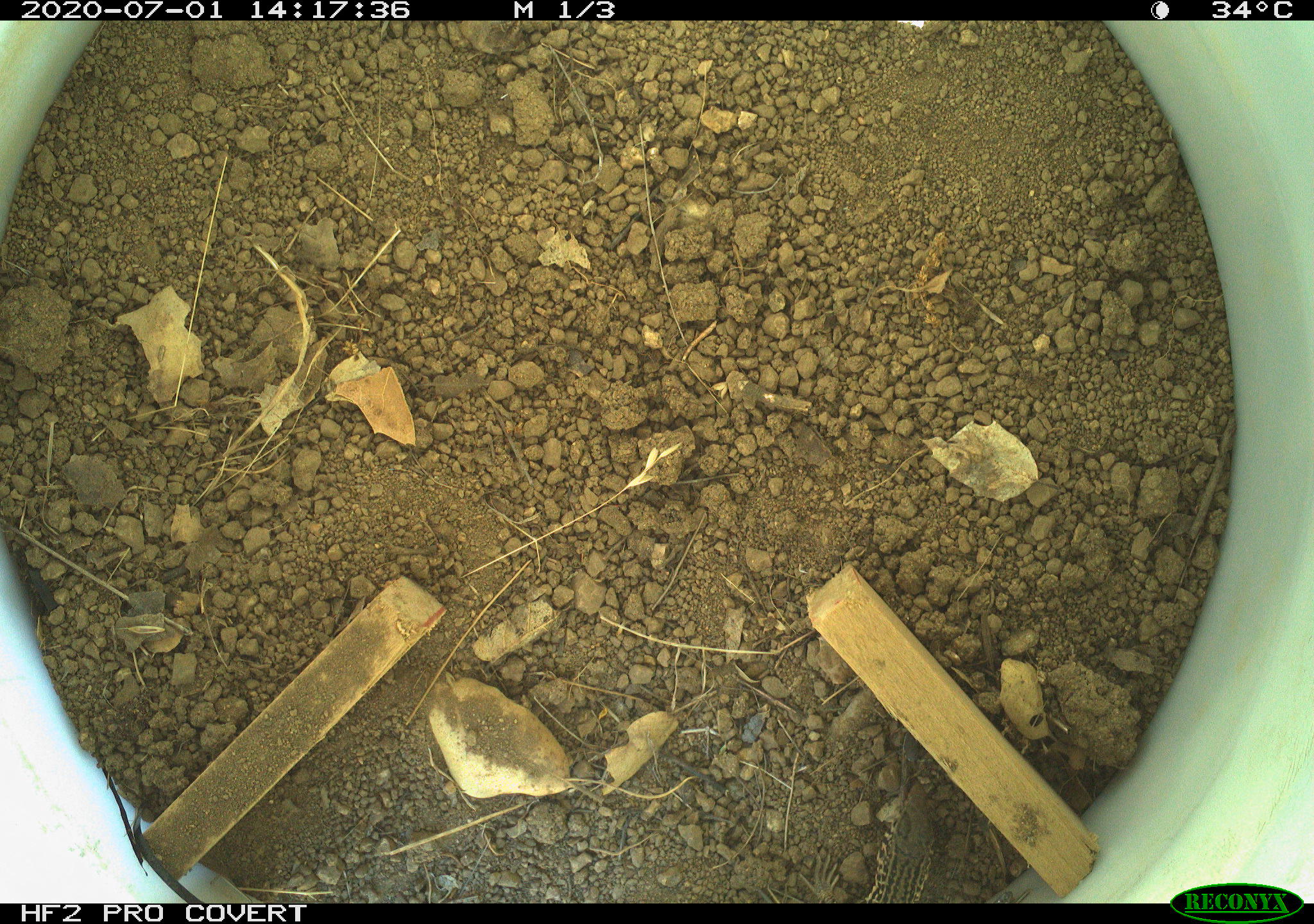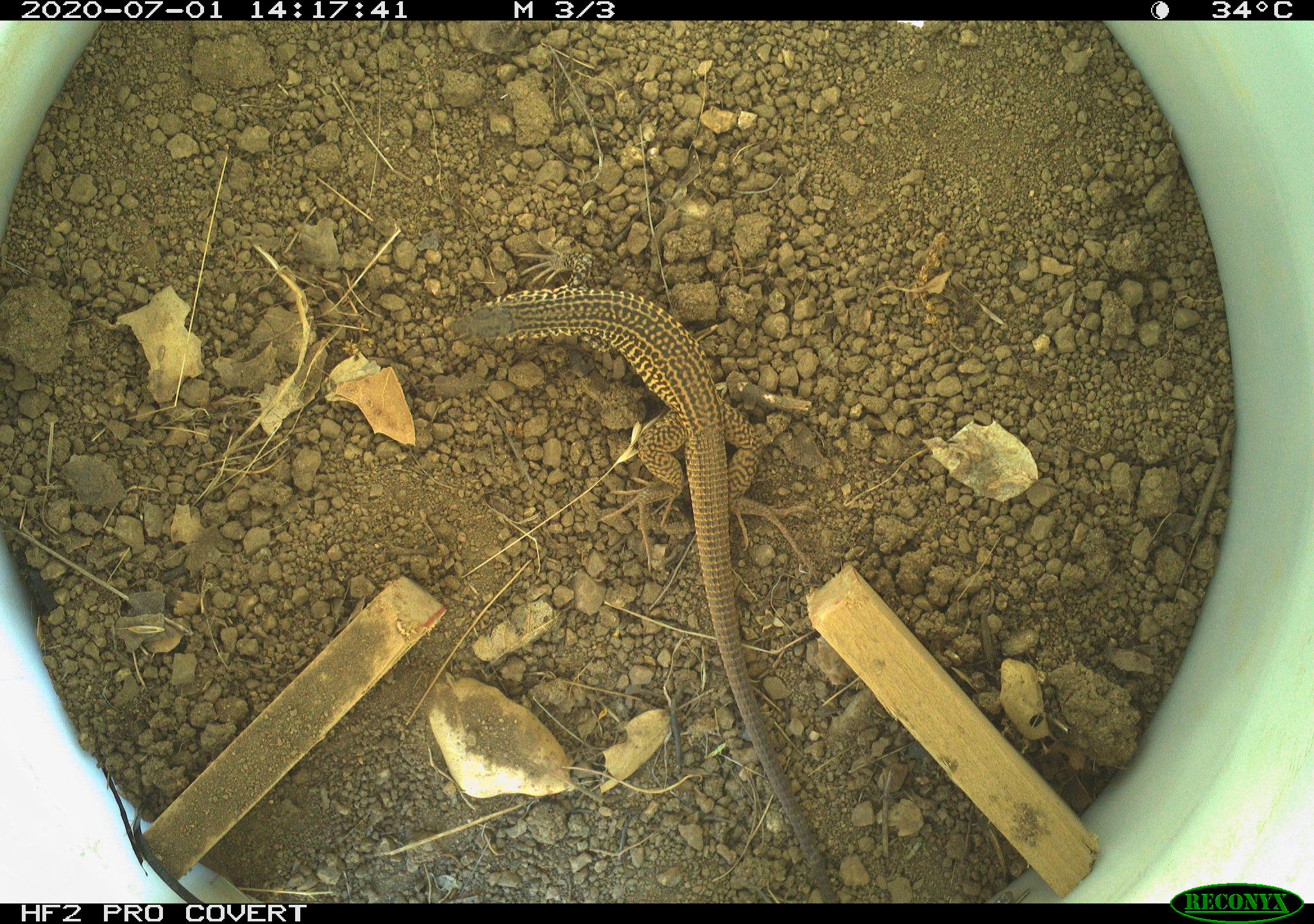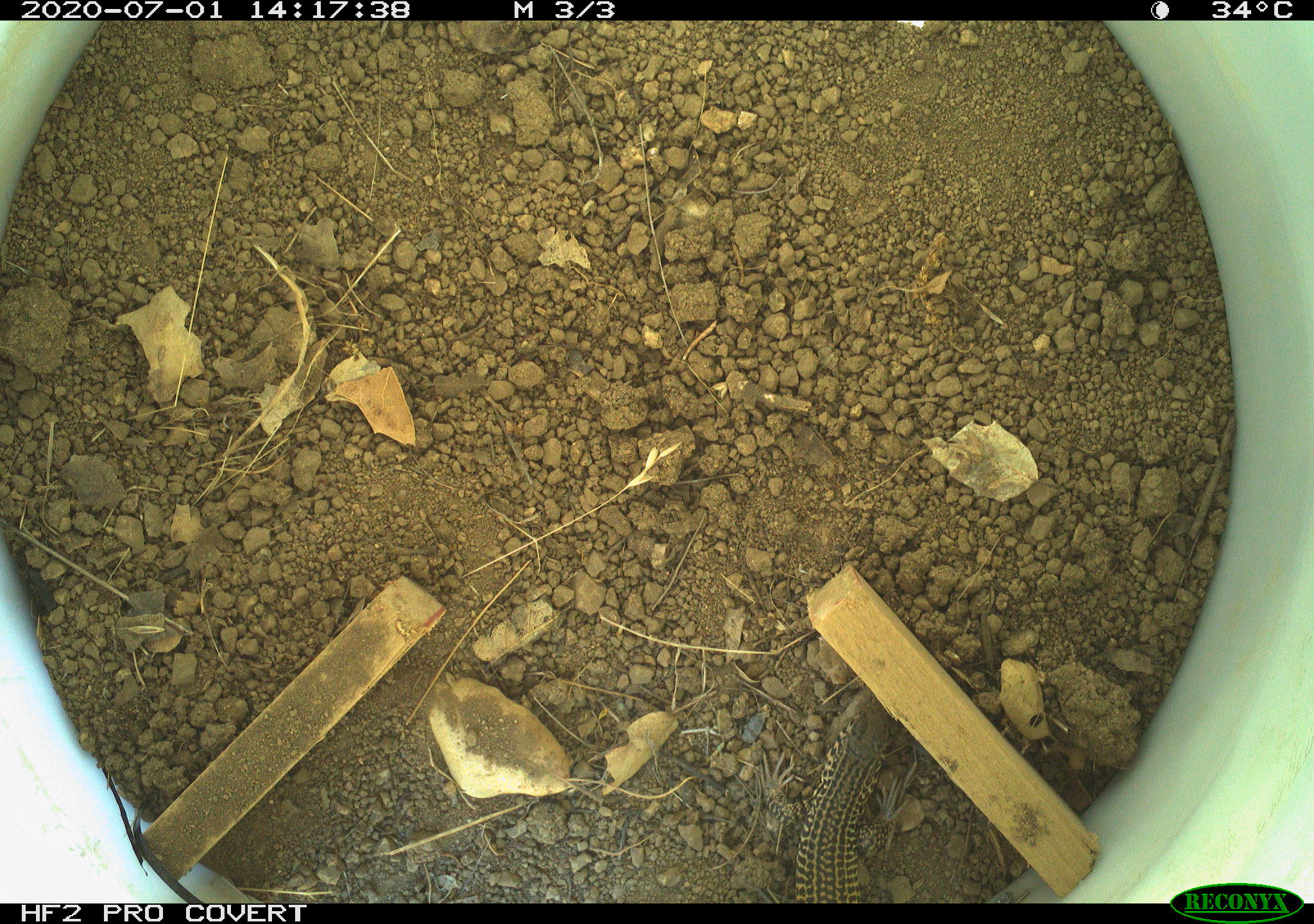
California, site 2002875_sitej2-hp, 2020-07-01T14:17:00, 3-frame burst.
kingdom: Animalia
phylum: Chordata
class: Reptilia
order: Squamata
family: Teiidae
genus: Aspidoscelis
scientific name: Aspidoscelis tigris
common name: western whiptail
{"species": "western whiptail (Aspidoscelis tigris)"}